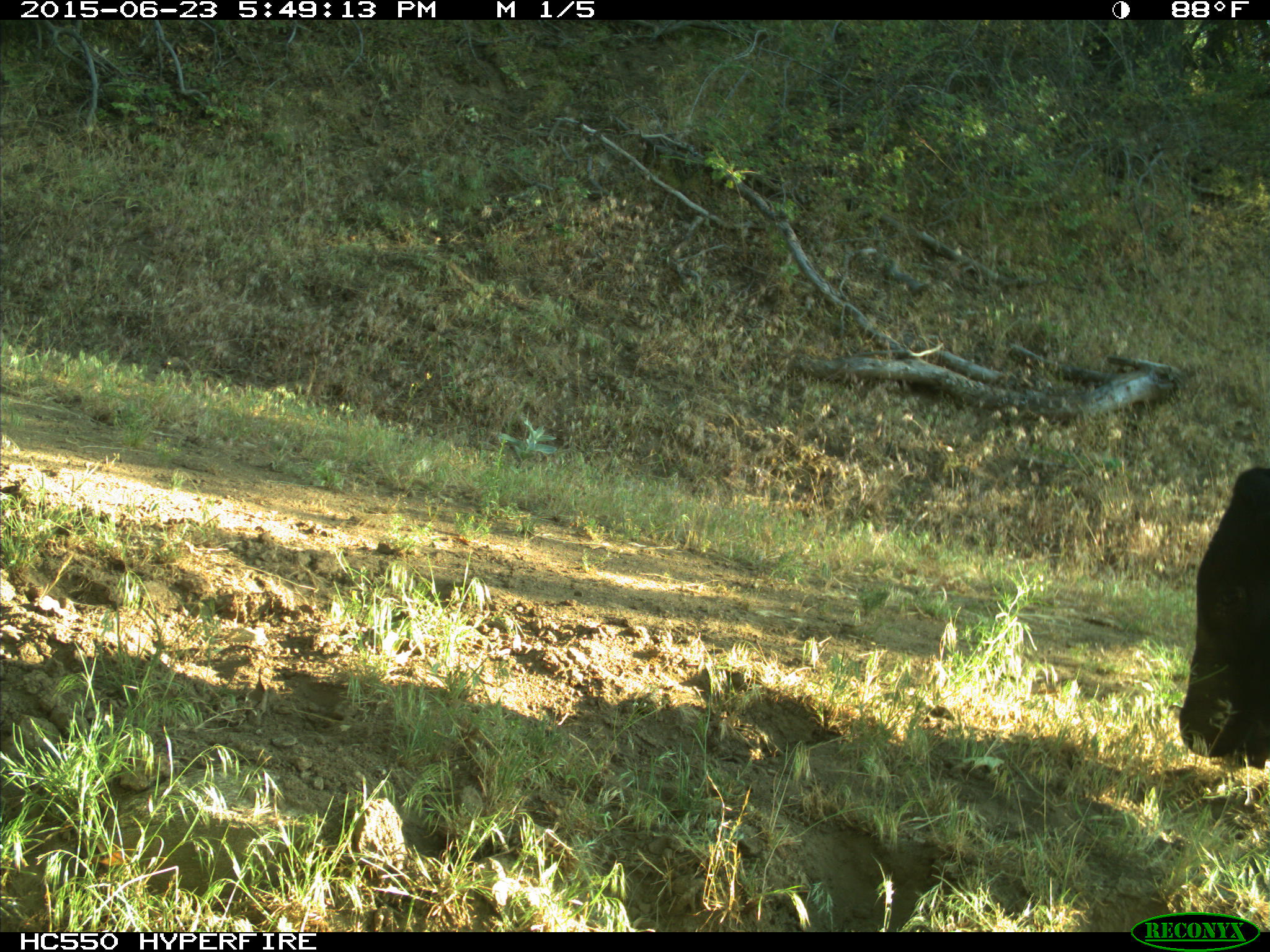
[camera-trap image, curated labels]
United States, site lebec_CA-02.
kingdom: Animalia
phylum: Chordata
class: Mammalia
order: Artiodactyla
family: Bovidae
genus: Bos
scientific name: Bos taurus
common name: domestic cow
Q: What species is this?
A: Bos taurus (domestic cow).